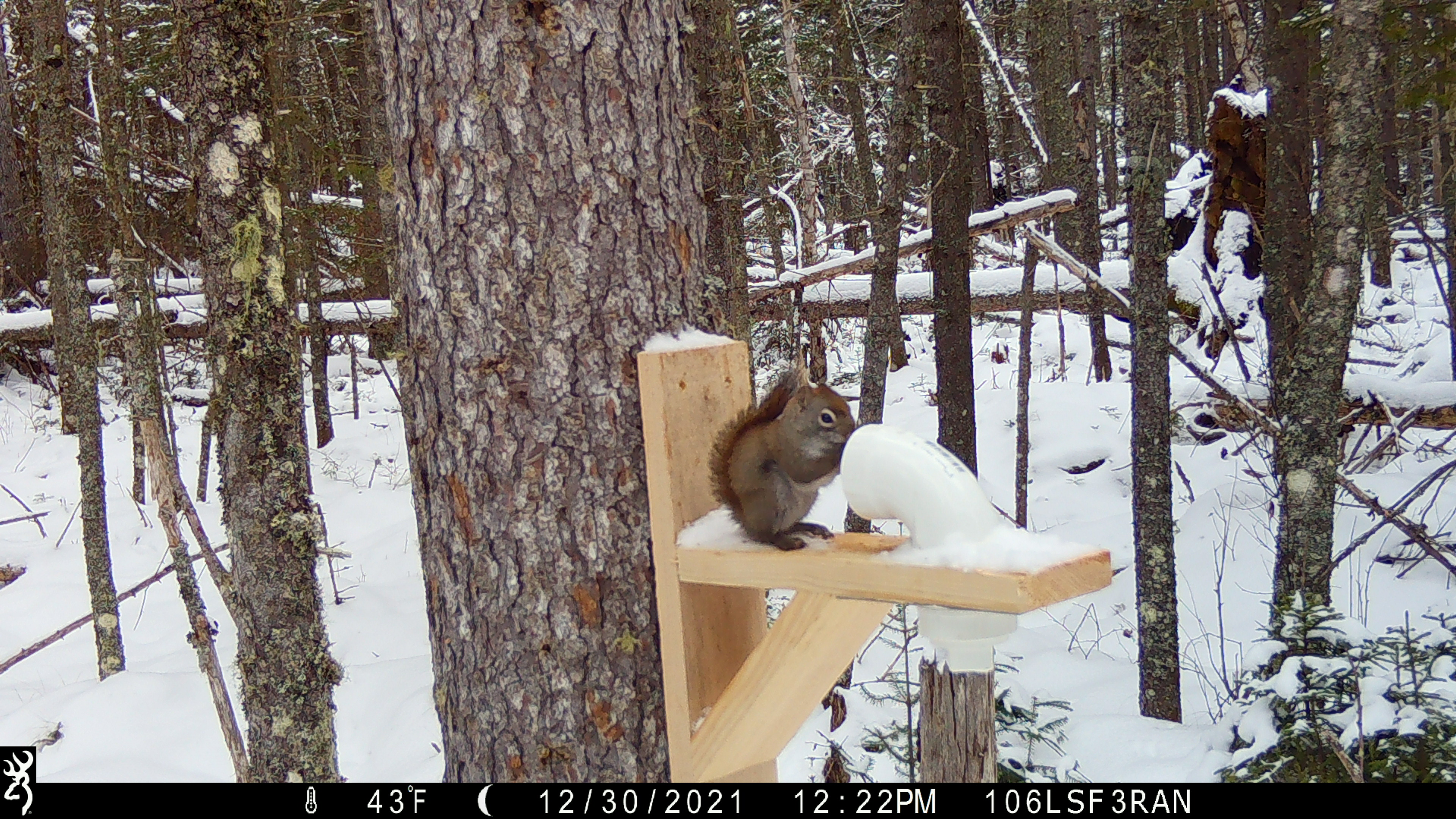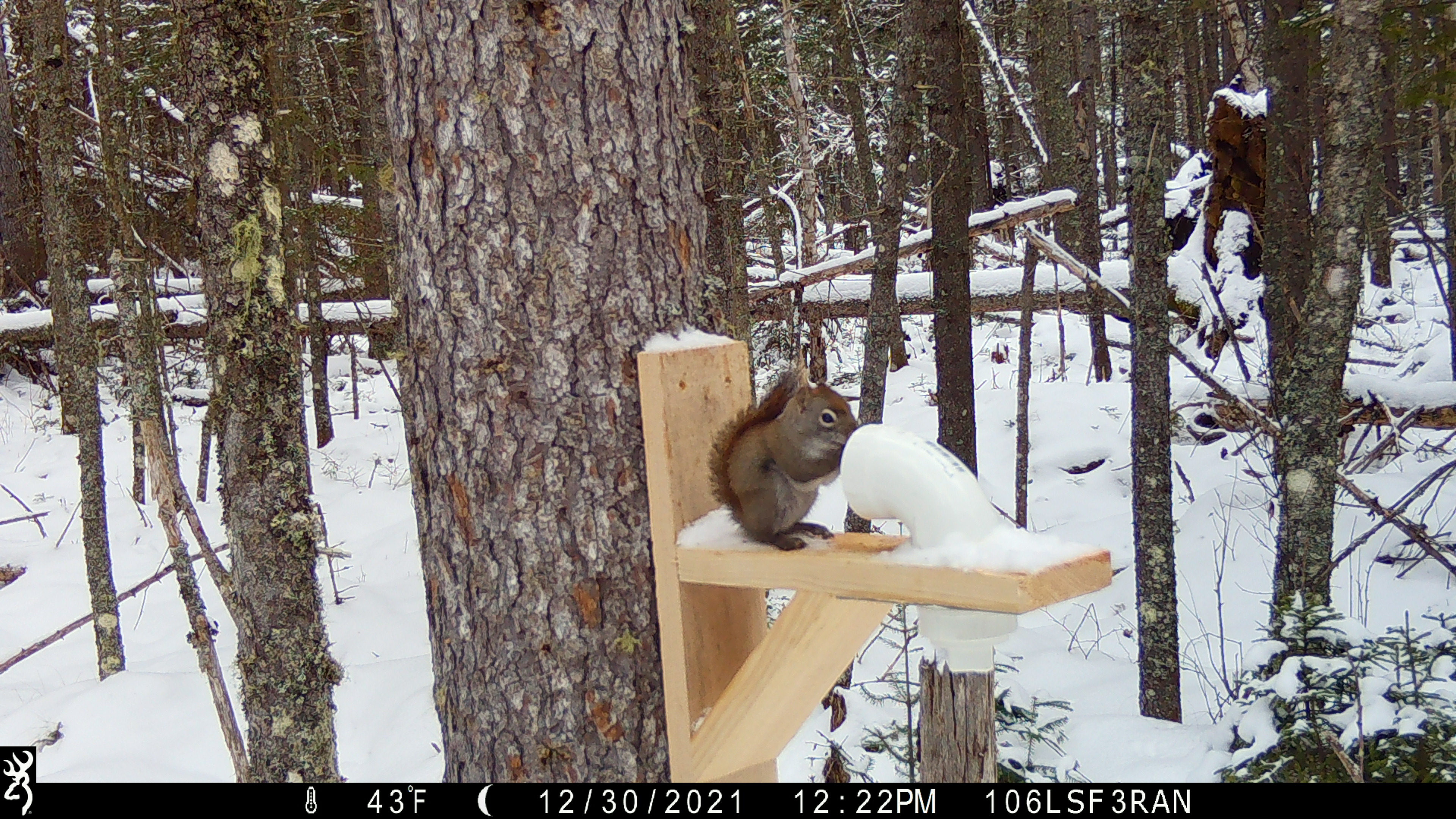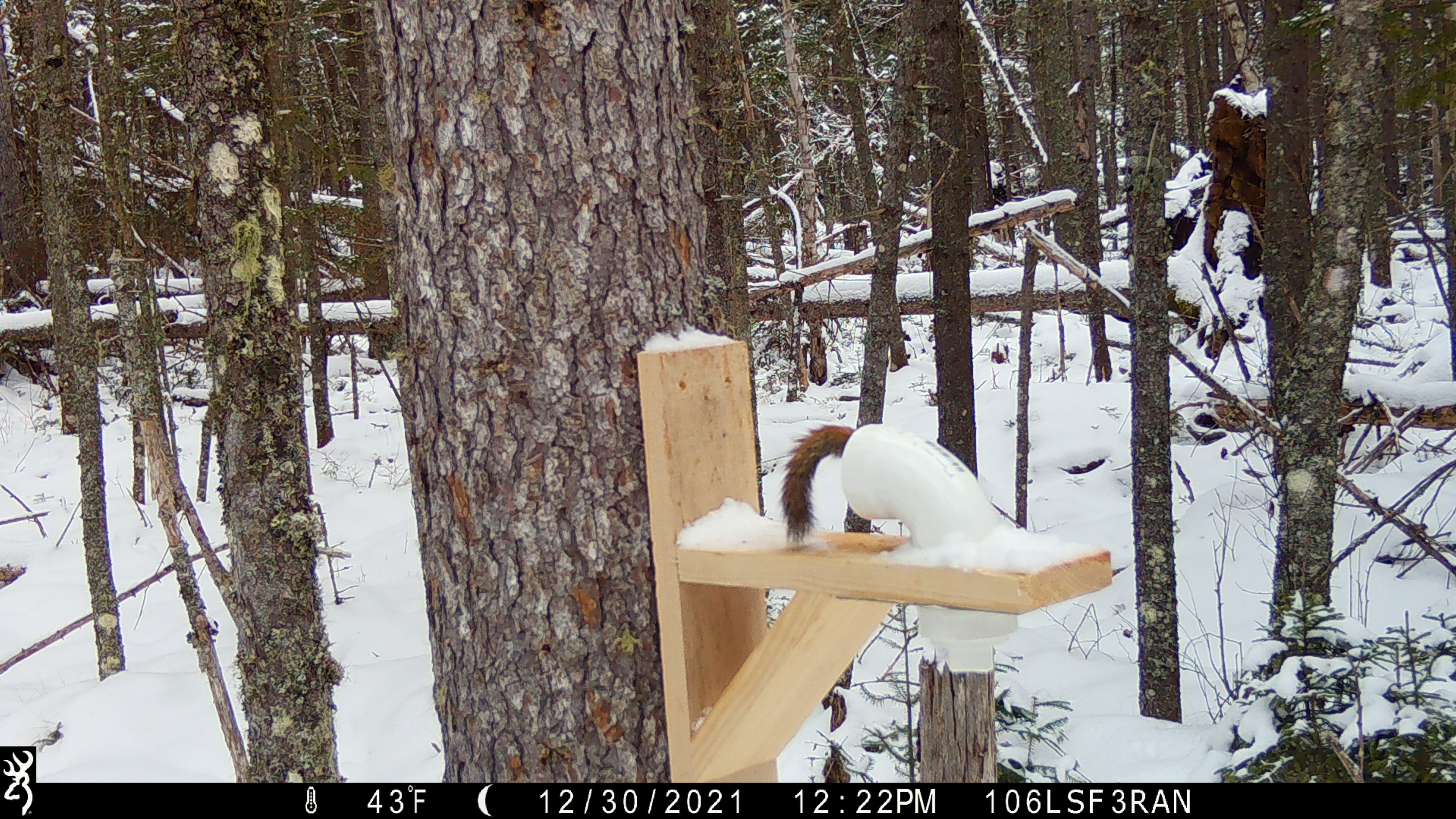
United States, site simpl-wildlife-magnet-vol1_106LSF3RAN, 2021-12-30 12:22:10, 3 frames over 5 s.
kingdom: Animalia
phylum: Chordata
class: Mammalia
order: Rodentia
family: Sciuridae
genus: Tamiasciurus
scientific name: Tamiasciurus hudsonicus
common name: red squirrel